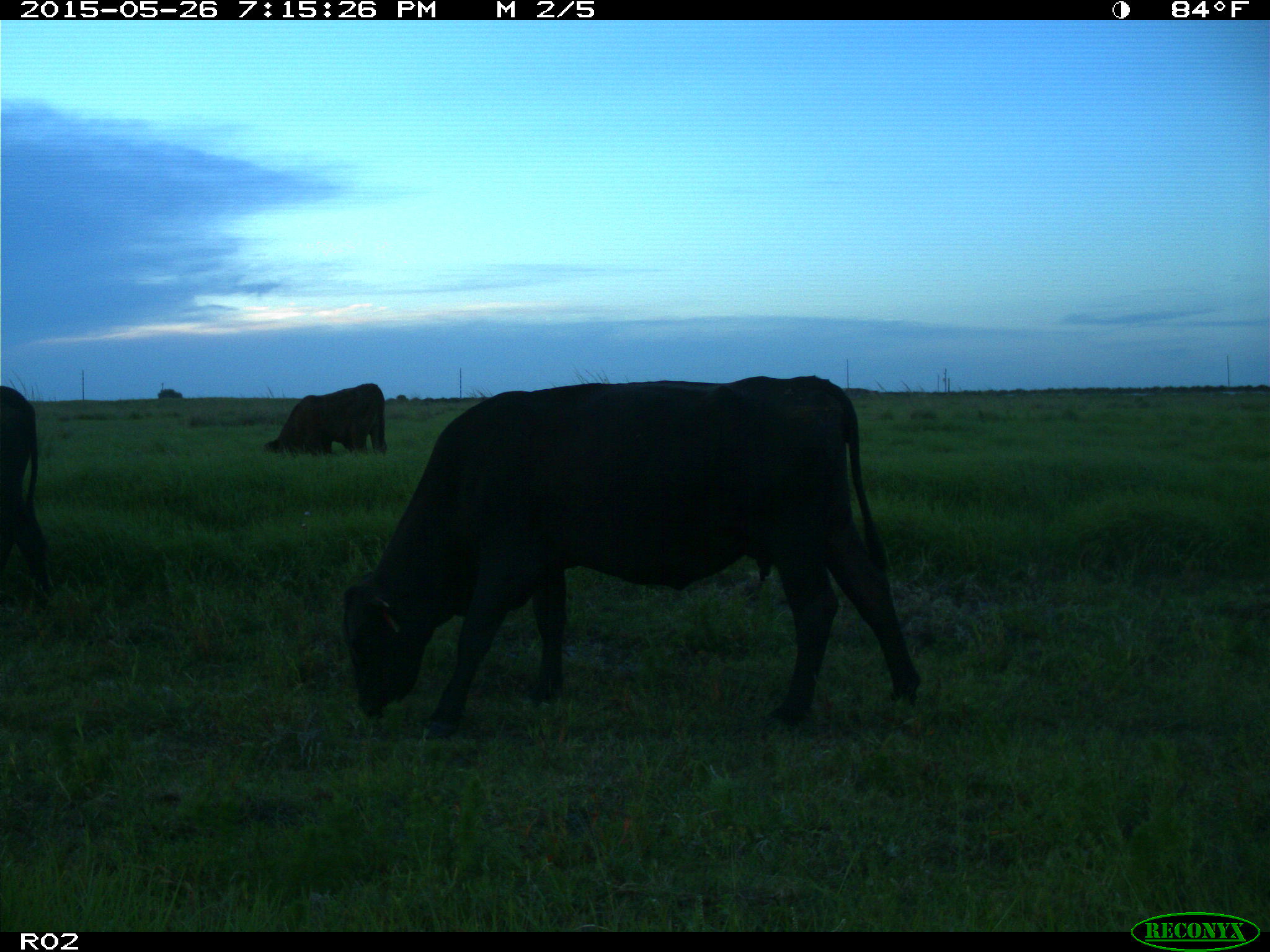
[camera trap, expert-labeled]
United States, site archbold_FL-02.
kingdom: Animalia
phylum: Chordata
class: Mammalia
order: Artiodactyla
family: Bovidae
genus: Bos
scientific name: Bos taurus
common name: domestic cow